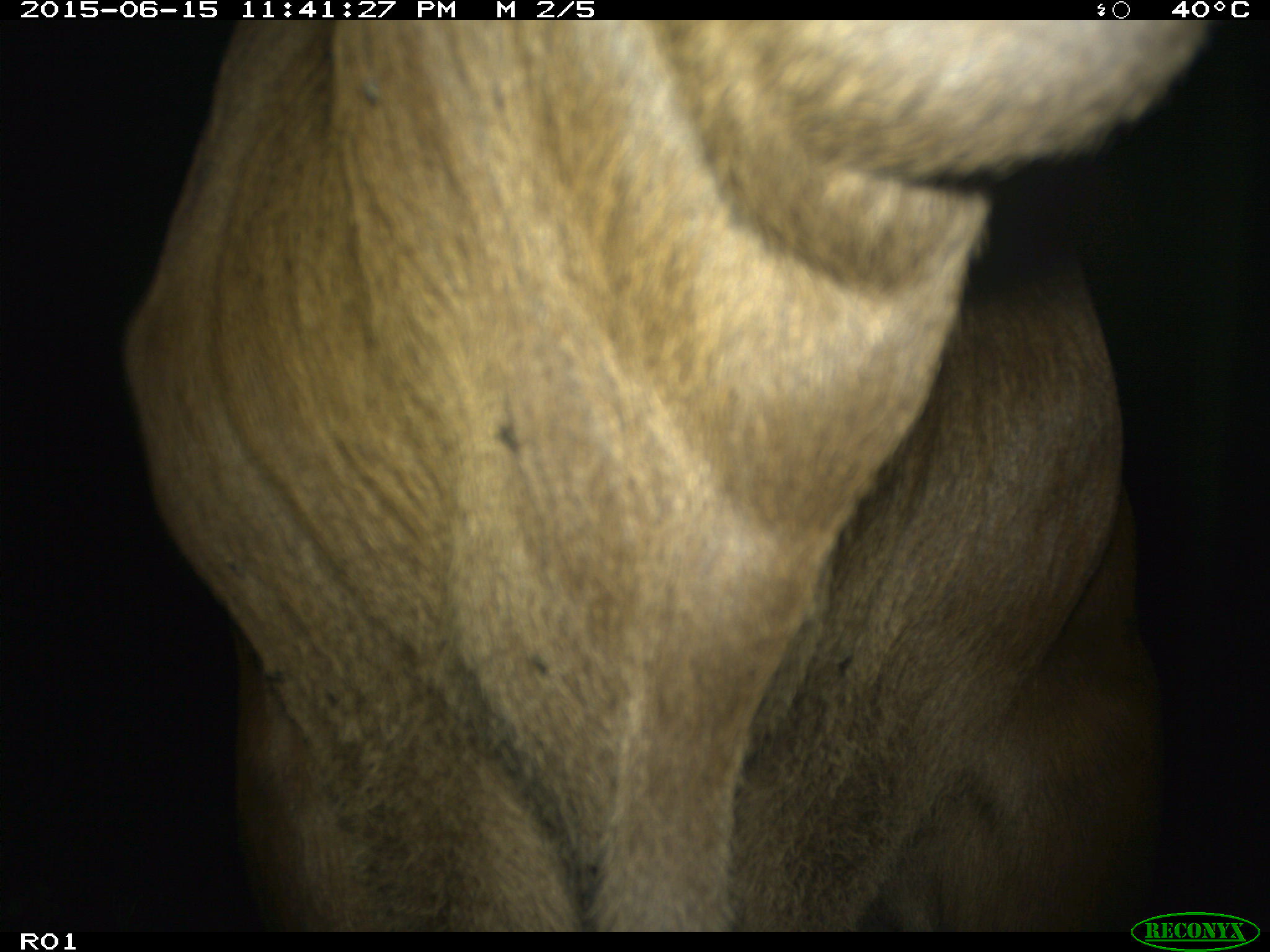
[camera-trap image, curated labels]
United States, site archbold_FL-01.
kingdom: Animalia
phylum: Chordata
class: Mammalia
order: Artiodactyla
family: Bovidae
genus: Bos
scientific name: Bos taurus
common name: domestic cow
Bos taurus (domestic cow).